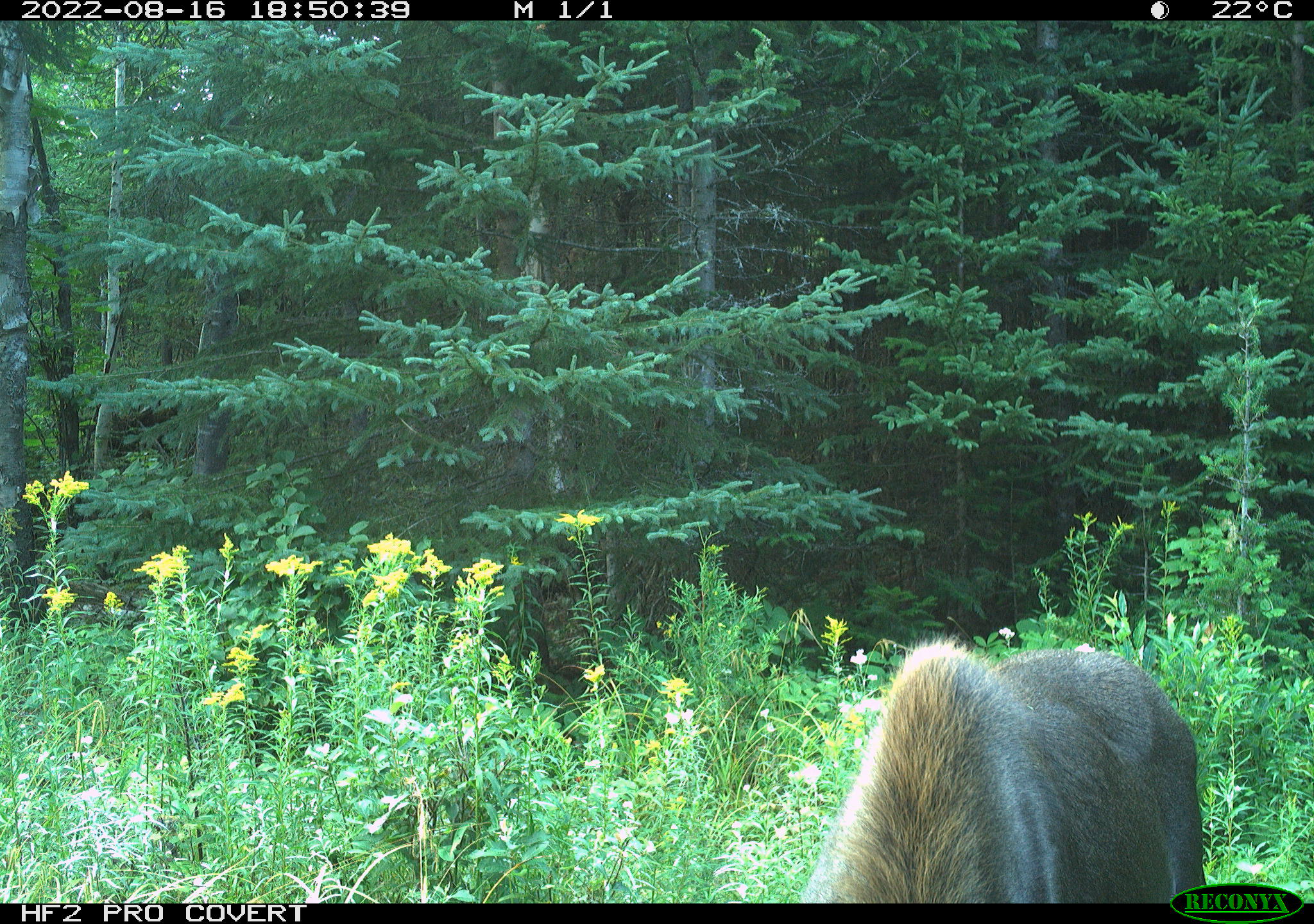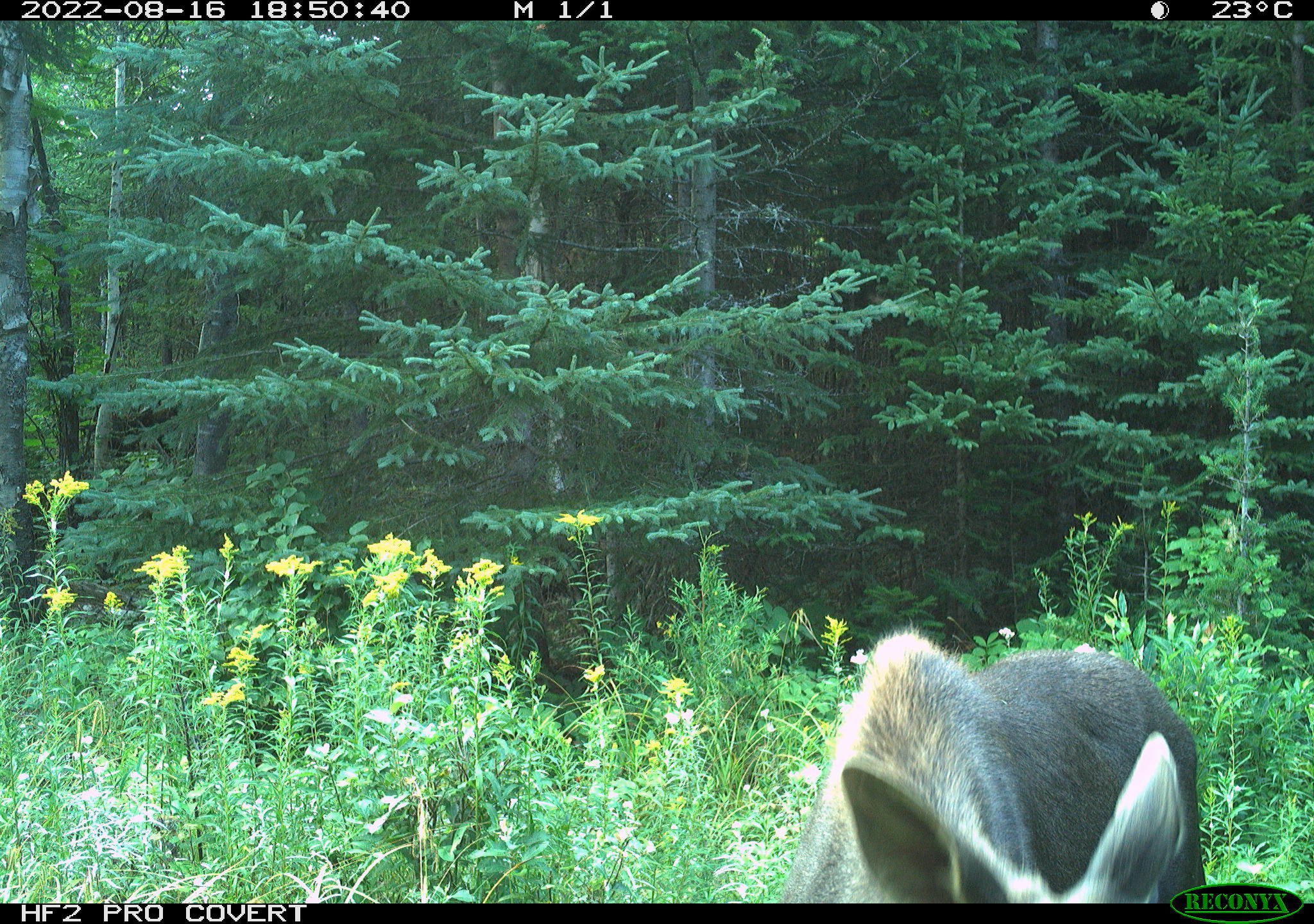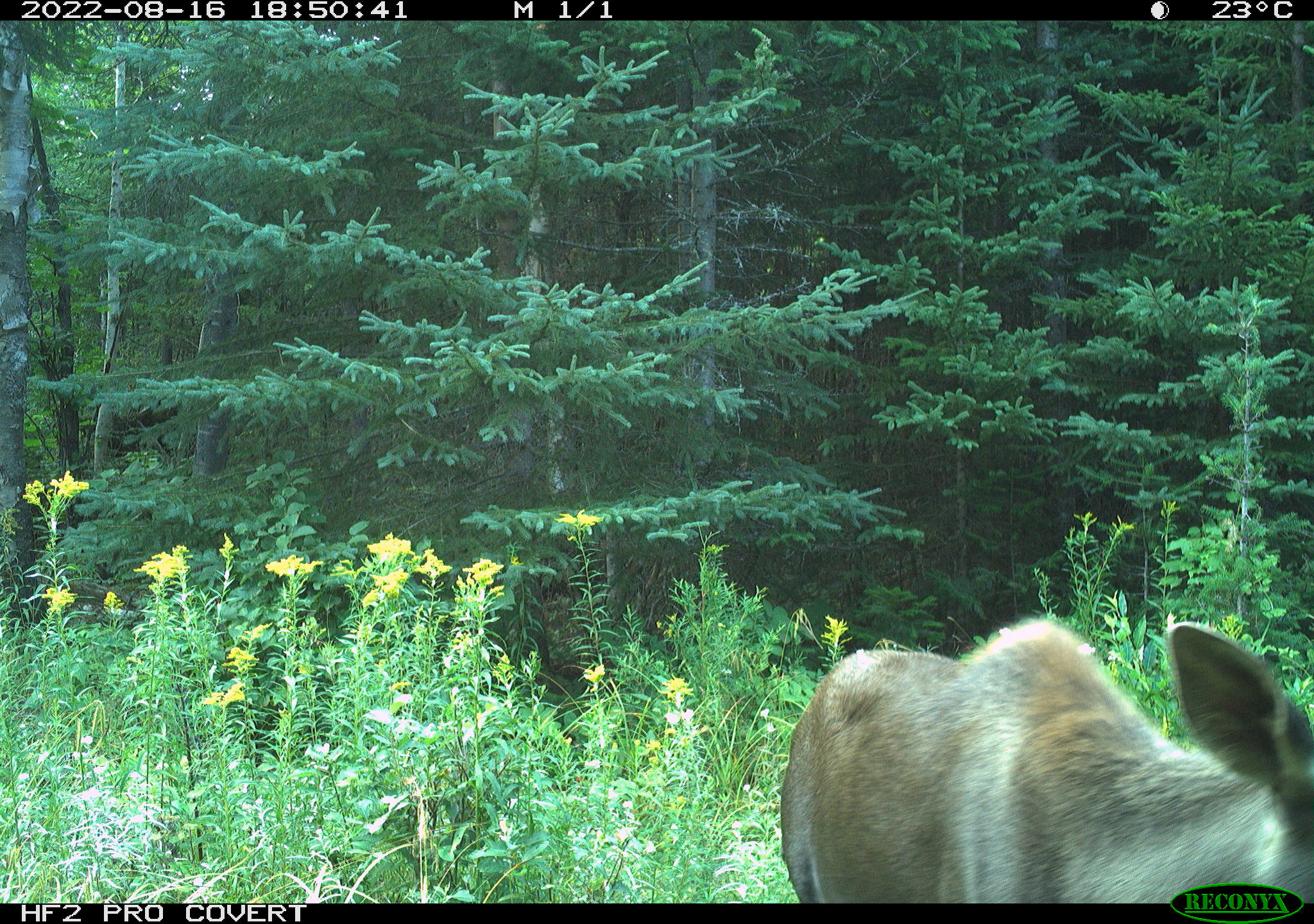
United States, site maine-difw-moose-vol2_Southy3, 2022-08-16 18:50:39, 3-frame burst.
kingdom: Animalia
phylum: Chordata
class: Mammalia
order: Artiodactyla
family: Cervidae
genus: Alces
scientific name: Alces alces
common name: moose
Moose (Alces alces).